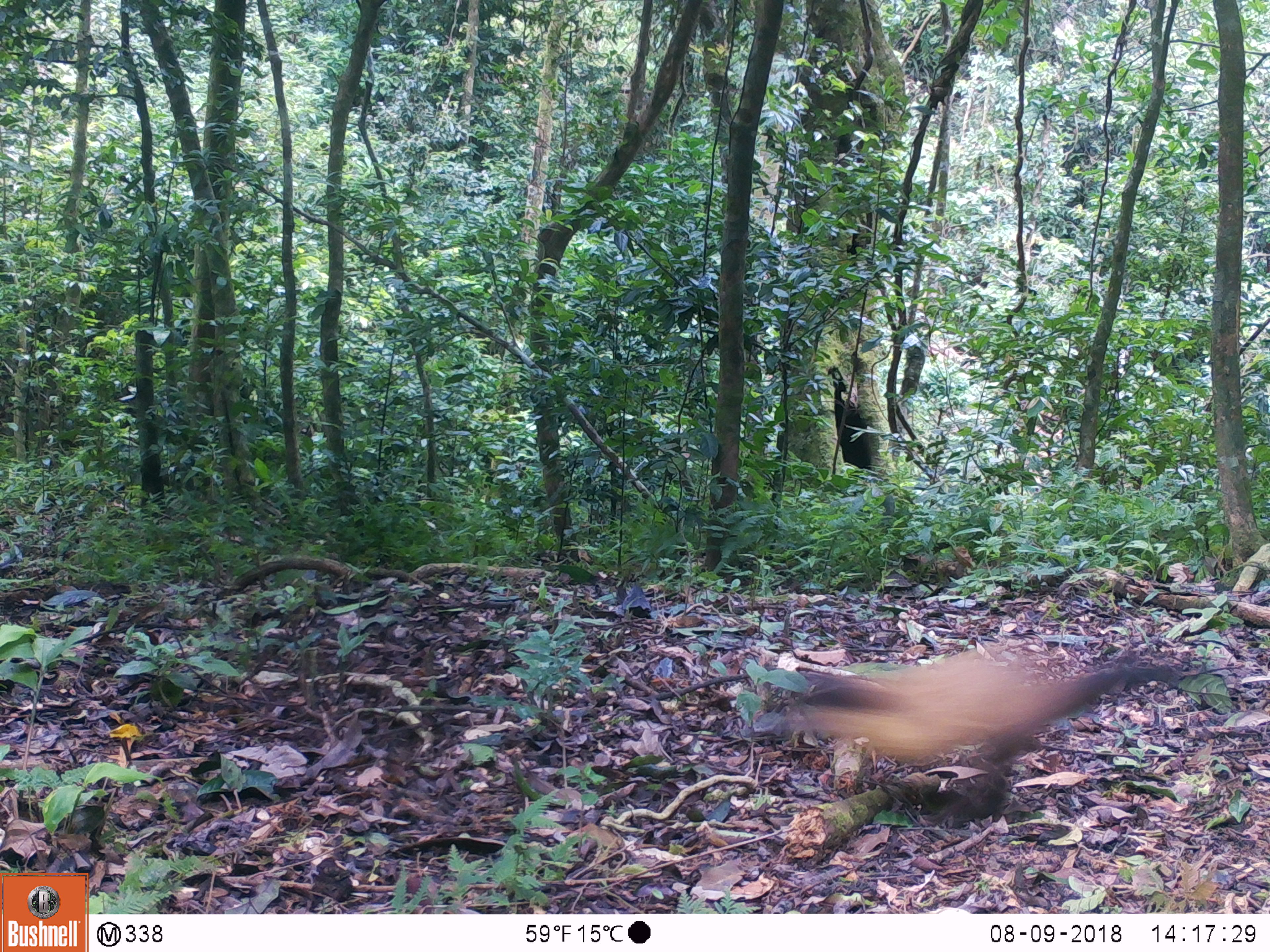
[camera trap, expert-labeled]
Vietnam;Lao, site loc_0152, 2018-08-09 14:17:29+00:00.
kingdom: Animalia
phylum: Chordata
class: Mammalia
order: Carnivora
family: Mustelidae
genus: Martes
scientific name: Martes flavigula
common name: yellow-throated marten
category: yellow throated marten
Yellow throated marten (yellow-throated marten) (Martes flavigula). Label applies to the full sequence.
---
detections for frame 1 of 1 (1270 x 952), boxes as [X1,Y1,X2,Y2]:
yellow throated marten: [777,645,1174,822]